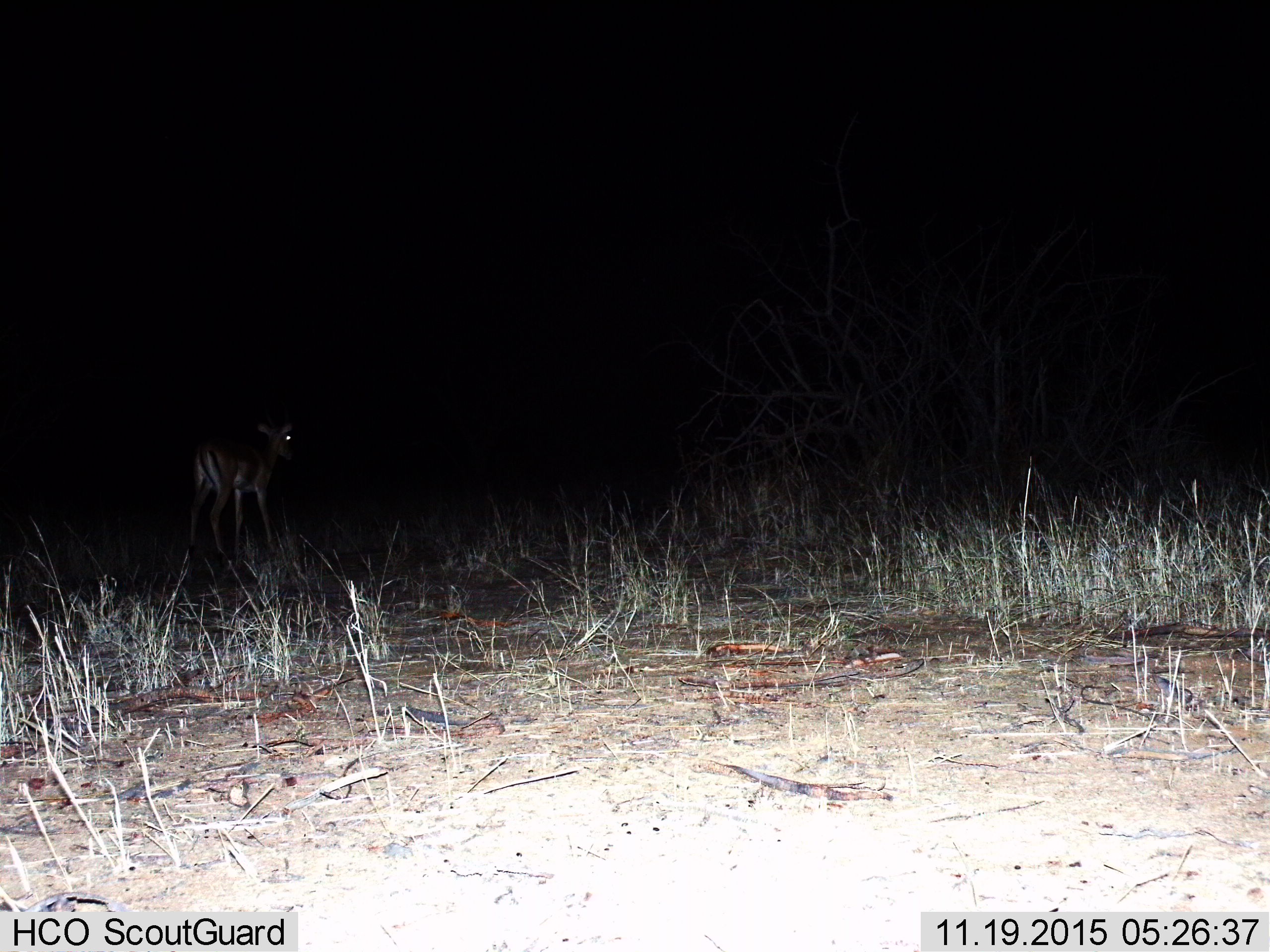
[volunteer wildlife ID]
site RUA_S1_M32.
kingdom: Animalia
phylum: Chordata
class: Mammalia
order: Artiodactyla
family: Bovidae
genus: Aepyceros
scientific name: Aepyceros melampus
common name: impala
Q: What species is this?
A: Impala (Aepyceros melampus).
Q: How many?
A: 1.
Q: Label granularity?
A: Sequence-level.